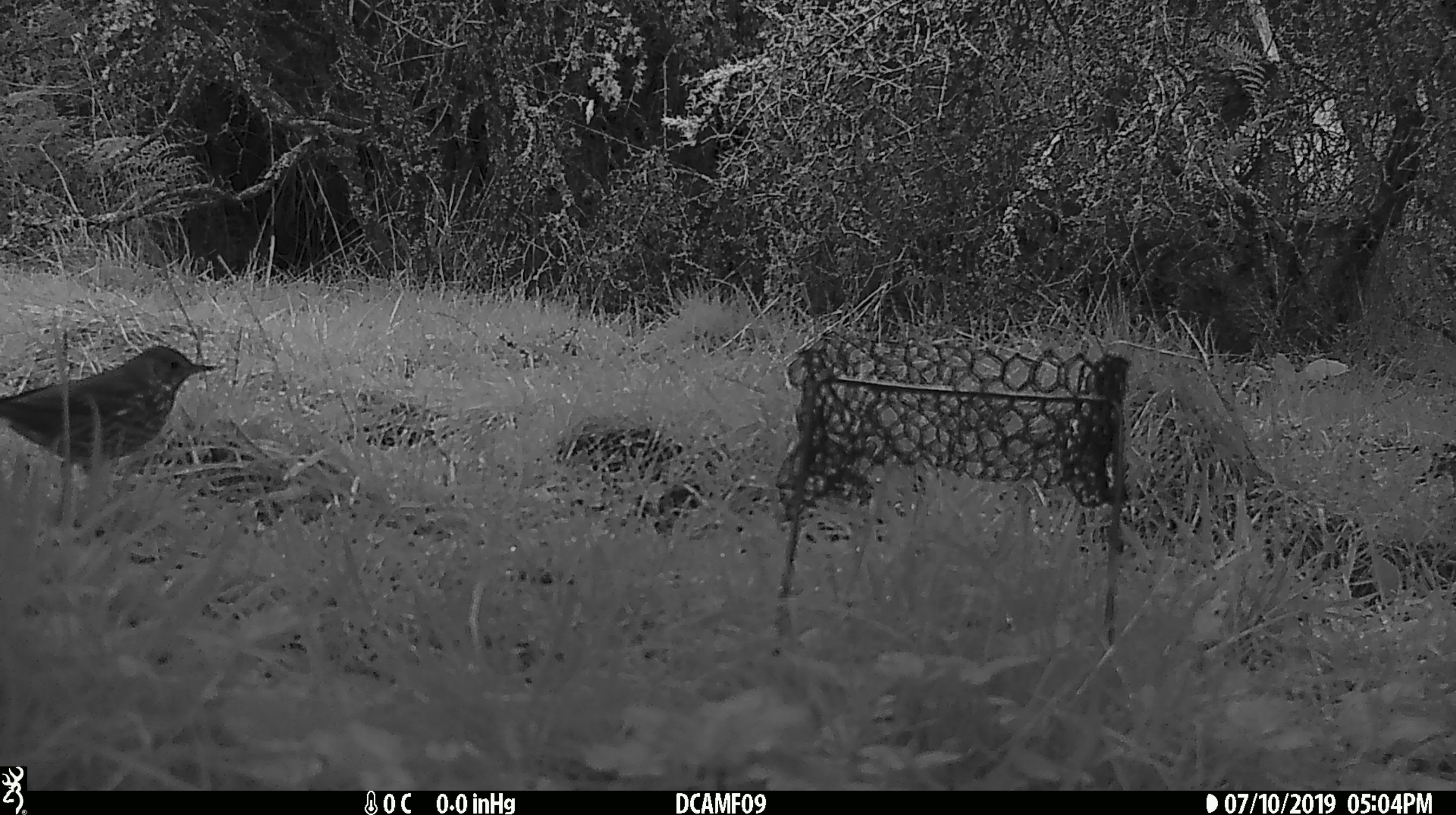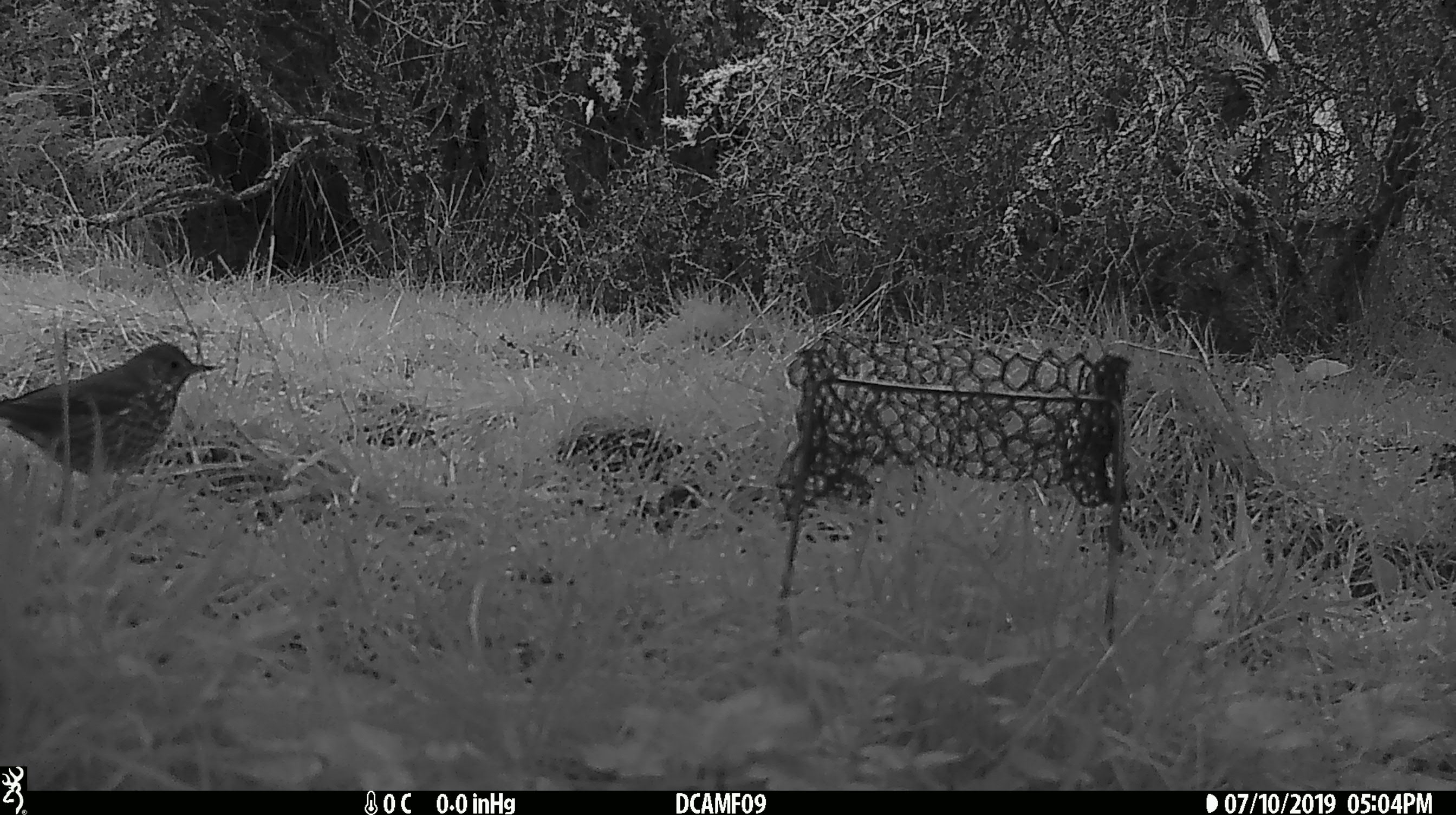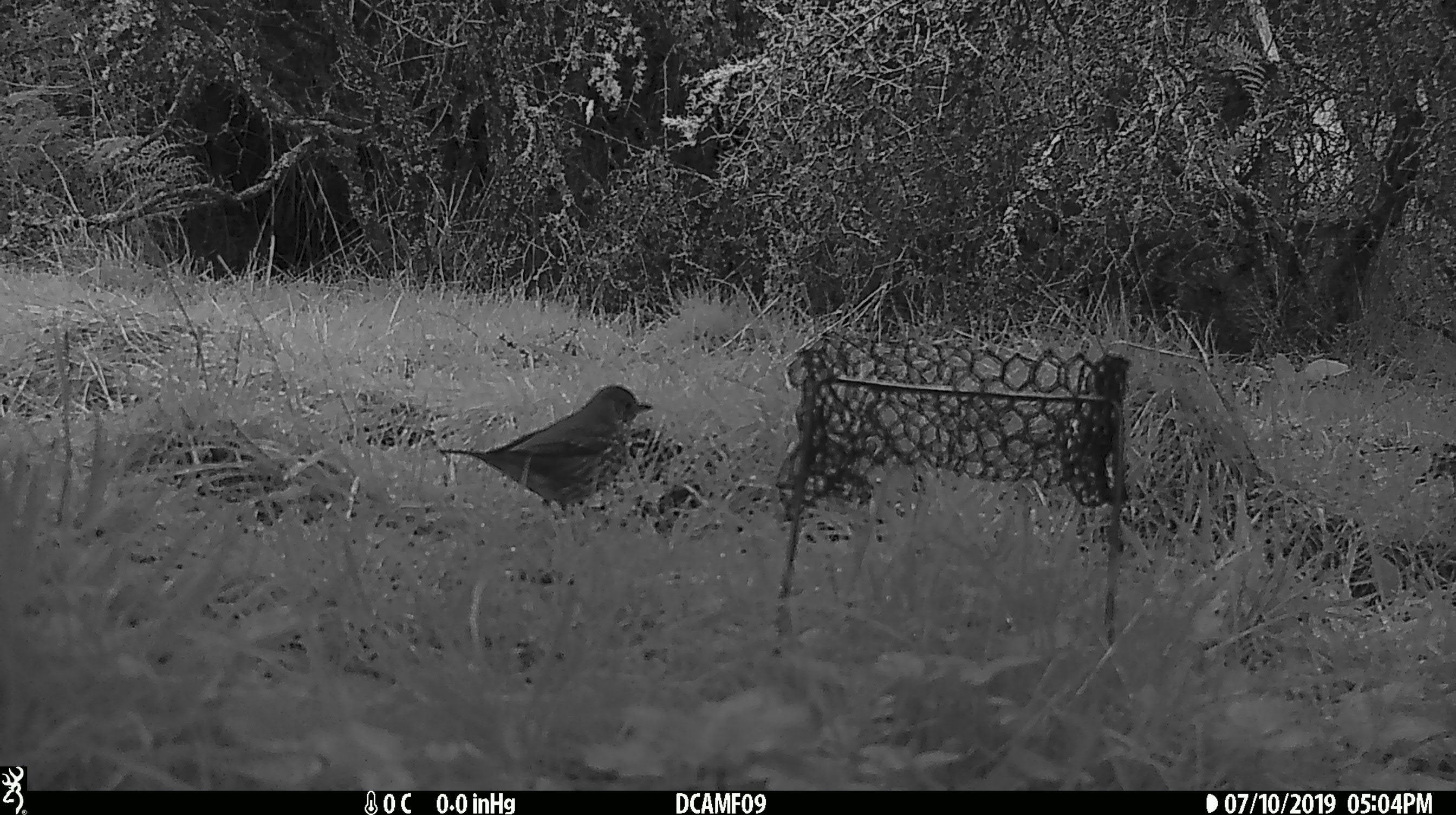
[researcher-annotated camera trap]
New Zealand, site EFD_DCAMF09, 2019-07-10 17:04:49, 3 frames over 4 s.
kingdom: Animalia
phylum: Chordata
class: Aves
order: Passeriformes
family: Turdidae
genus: Turdus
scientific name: Turdus philomelos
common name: song thrush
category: thrush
Thrush (song thrush) (Turdus philomelos).